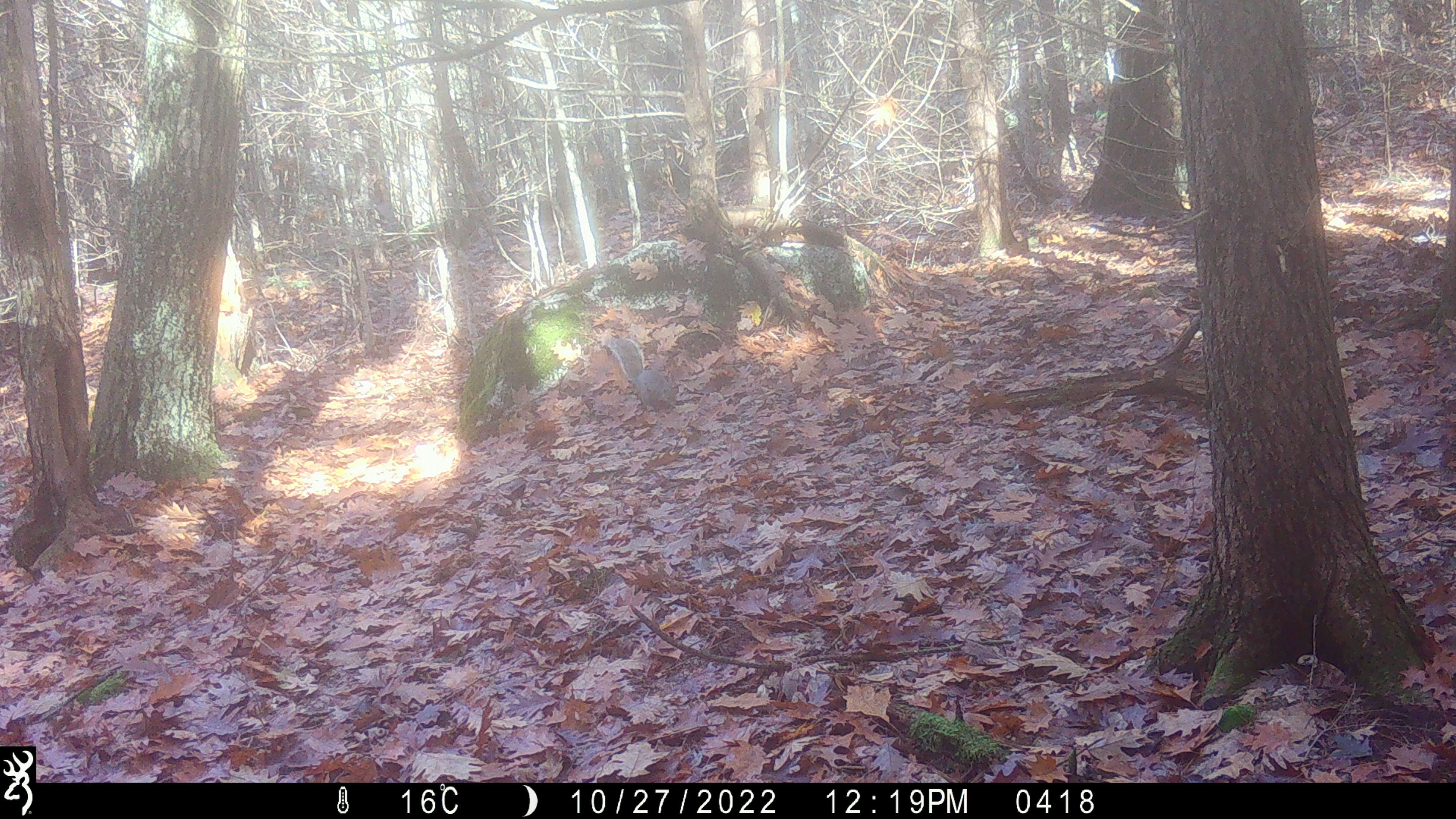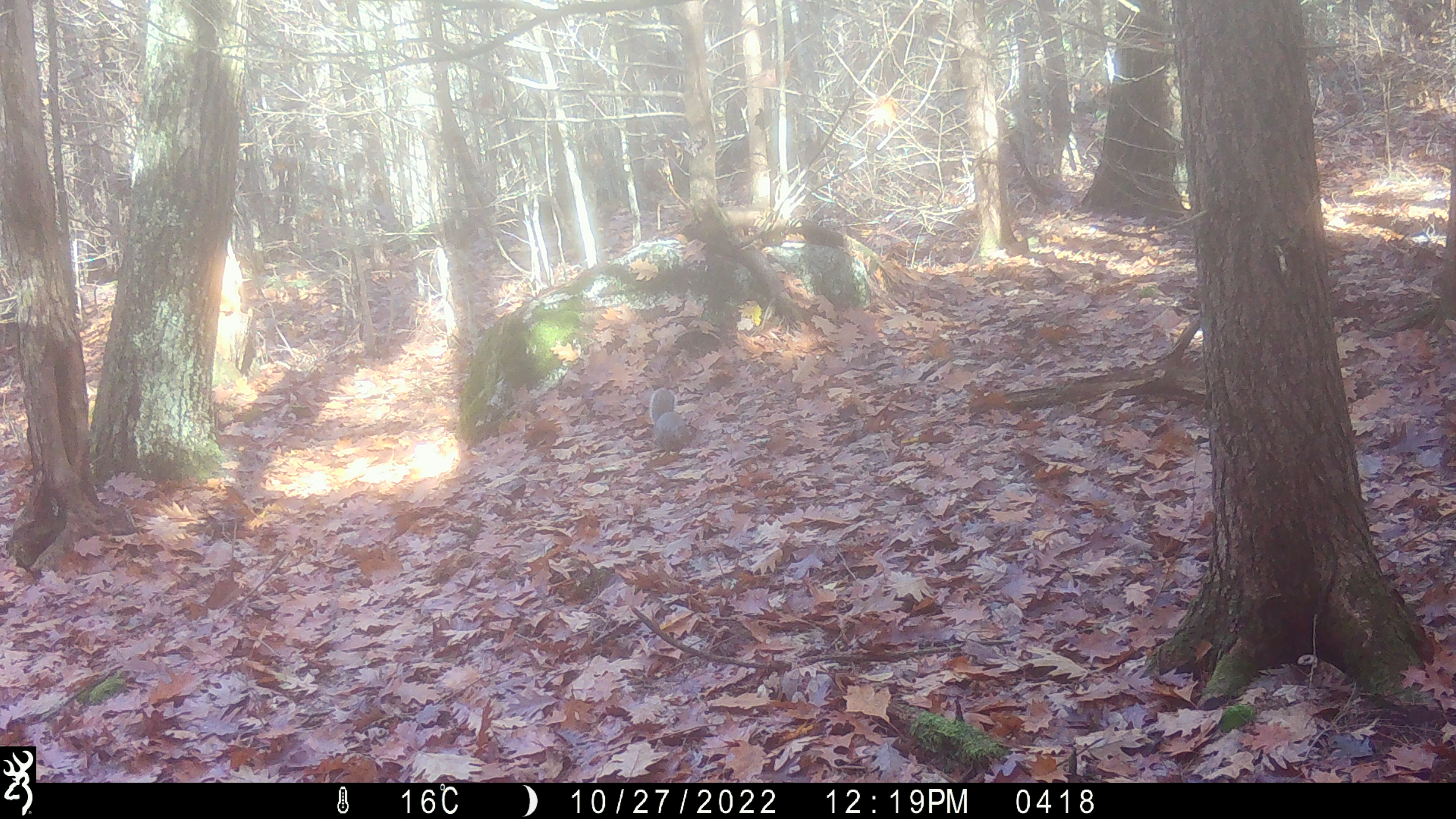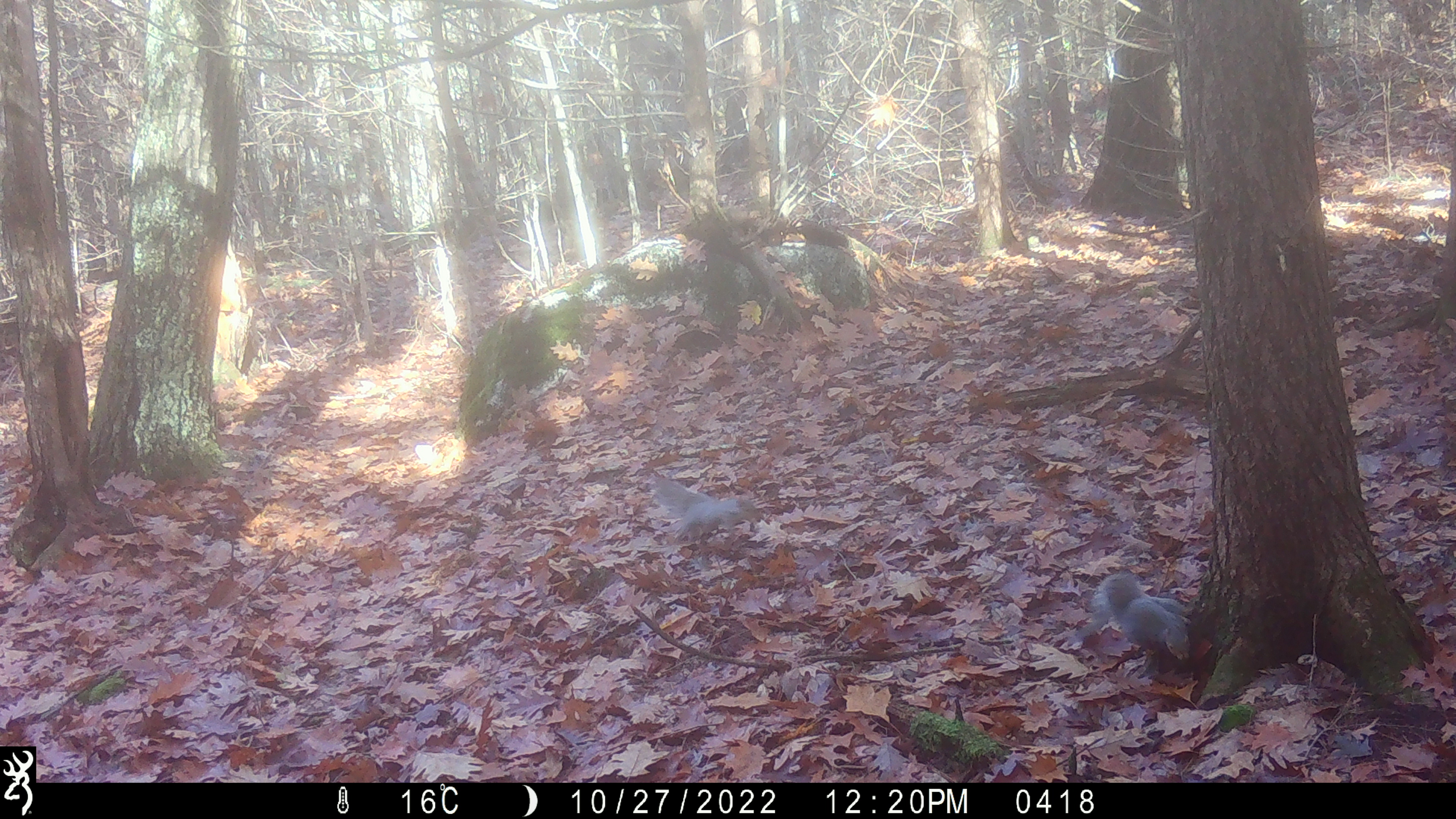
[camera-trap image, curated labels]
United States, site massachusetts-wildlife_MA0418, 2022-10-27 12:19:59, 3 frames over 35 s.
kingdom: Animalia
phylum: Chordata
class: Mammalia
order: Rodentia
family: Sciuridae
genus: Sciurus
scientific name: Sciurus carolinensis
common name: gray squirrel